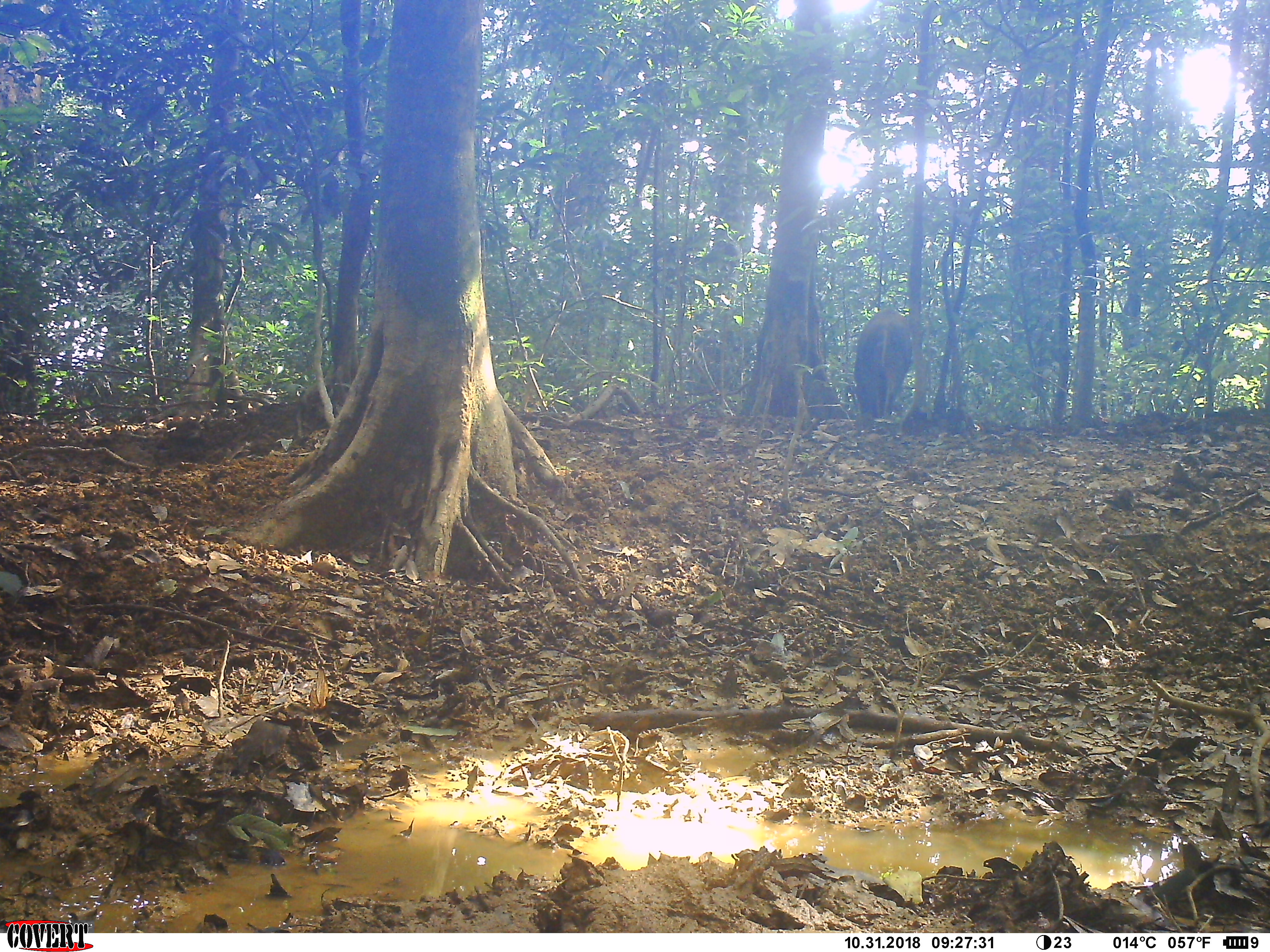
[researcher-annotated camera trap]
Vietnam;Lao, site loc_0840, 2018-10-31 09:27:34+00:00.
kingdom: Animalia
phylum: Chordata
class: Mammalia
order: Artiodactyla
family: Suidae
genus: Sus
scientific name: Sus scrofa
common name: eurasian wild pig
Eurasian wild pig (Sus scrofa). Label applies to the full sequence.